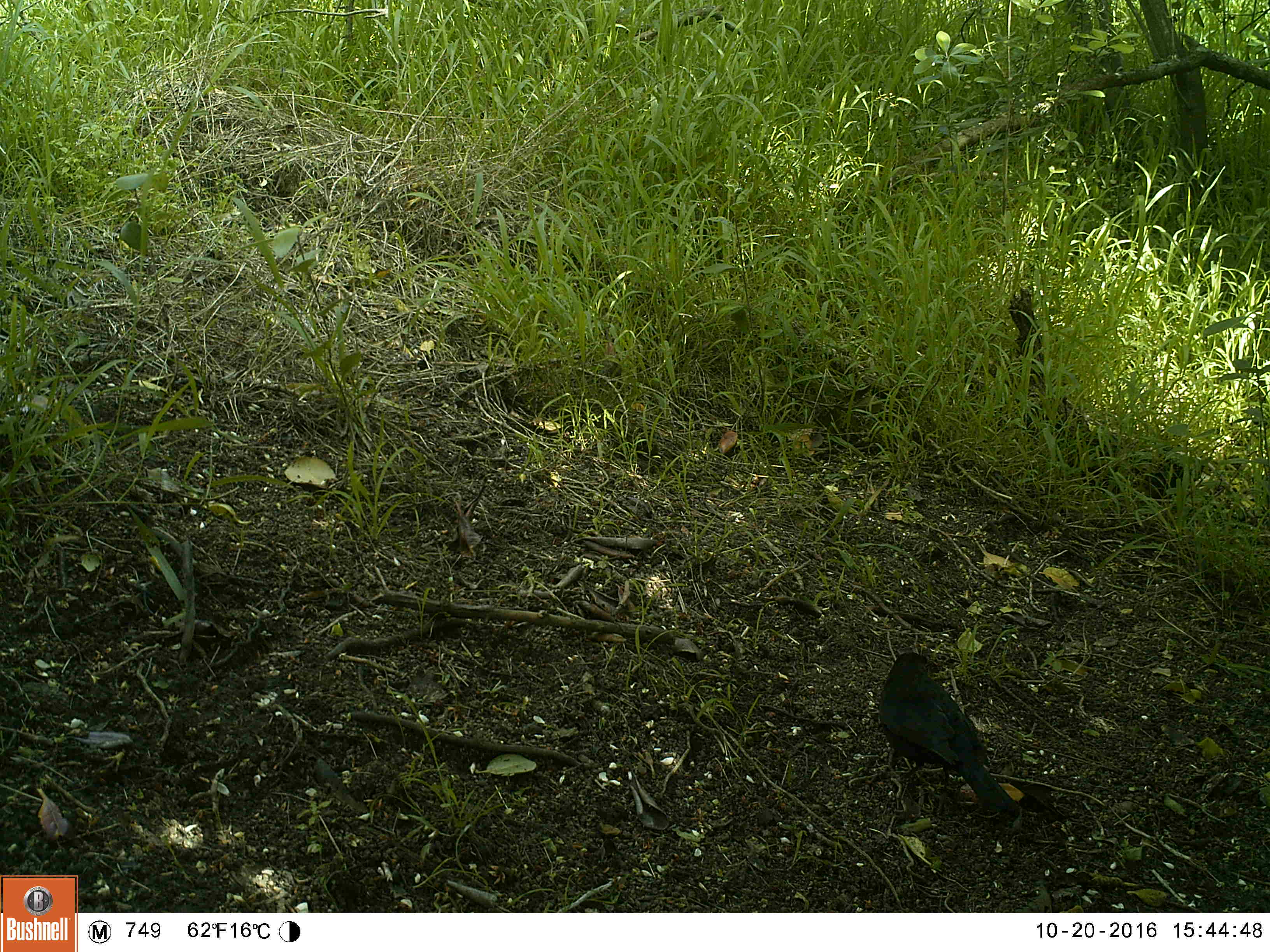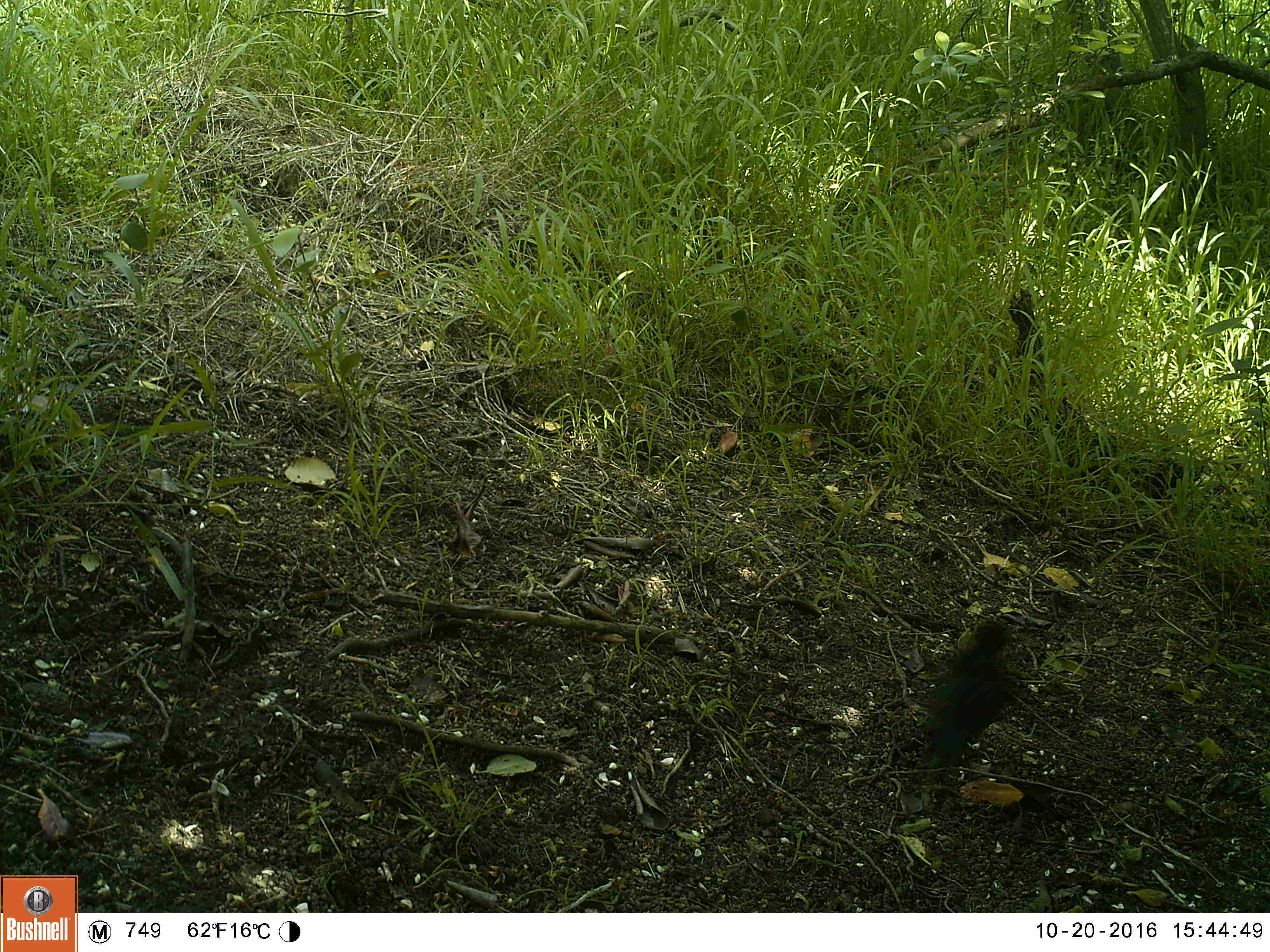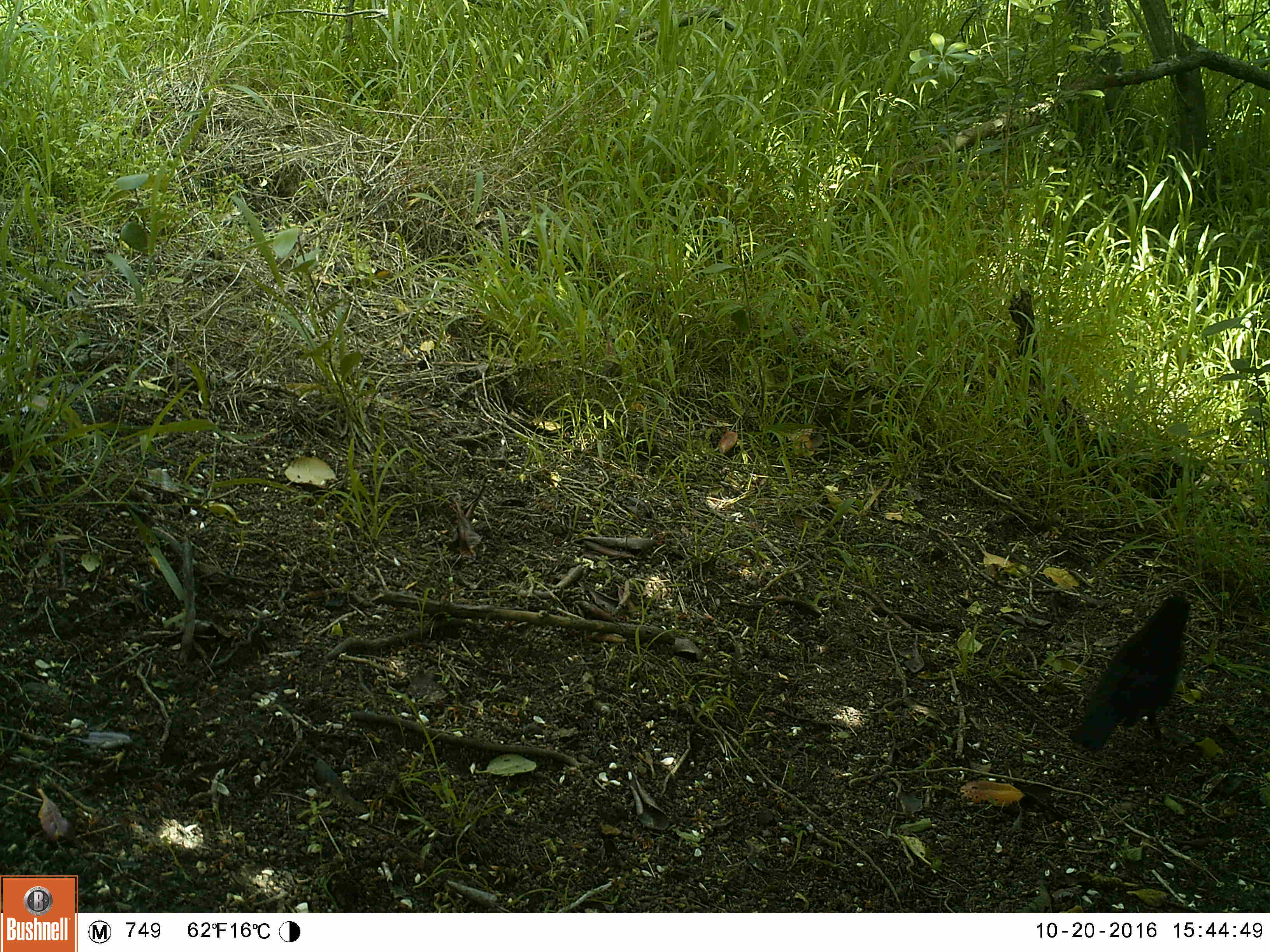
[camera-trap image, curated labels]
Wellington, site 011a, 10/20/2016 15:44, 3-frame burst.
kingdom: Animalia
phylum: Chordata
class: Aves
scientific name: Aves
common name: bird